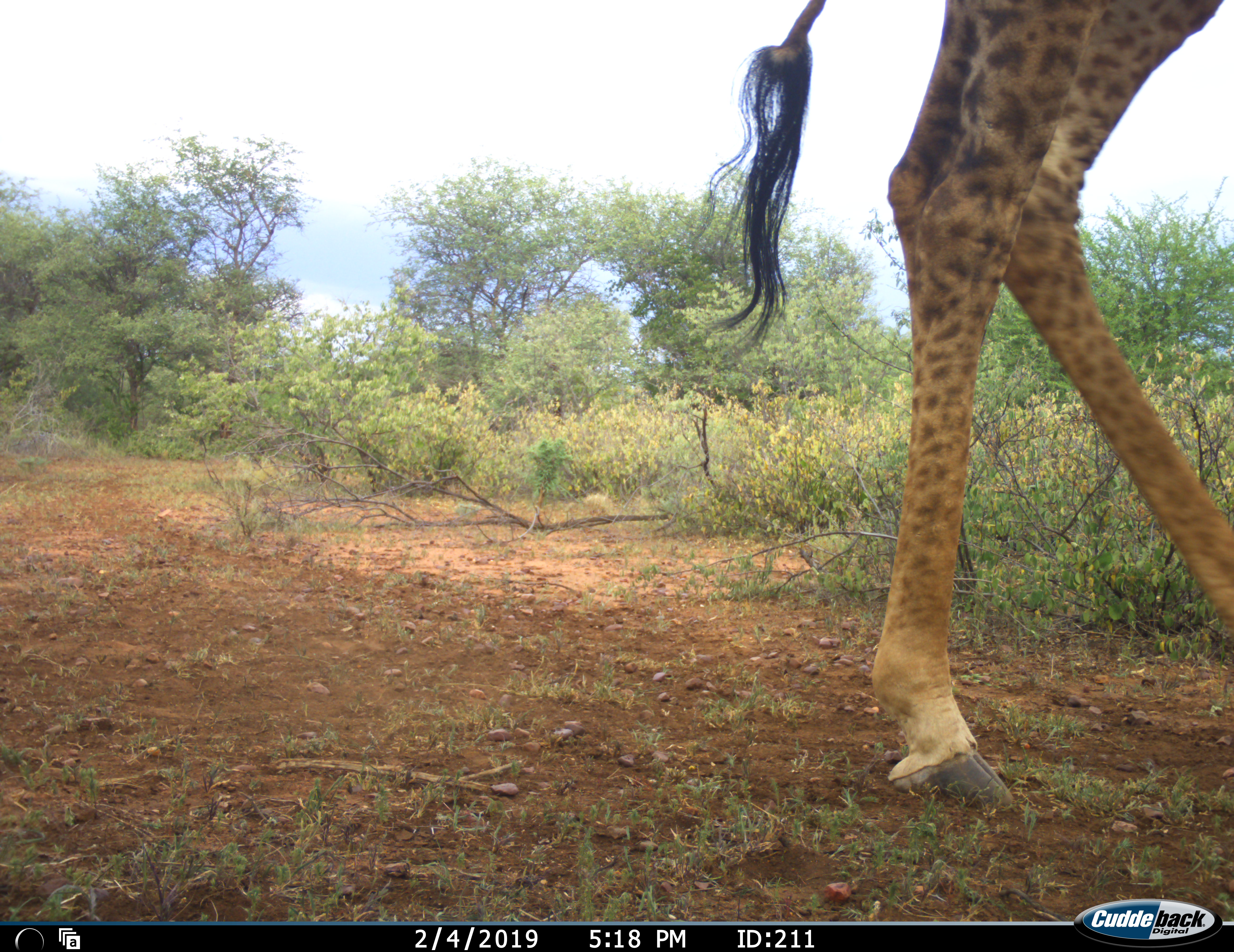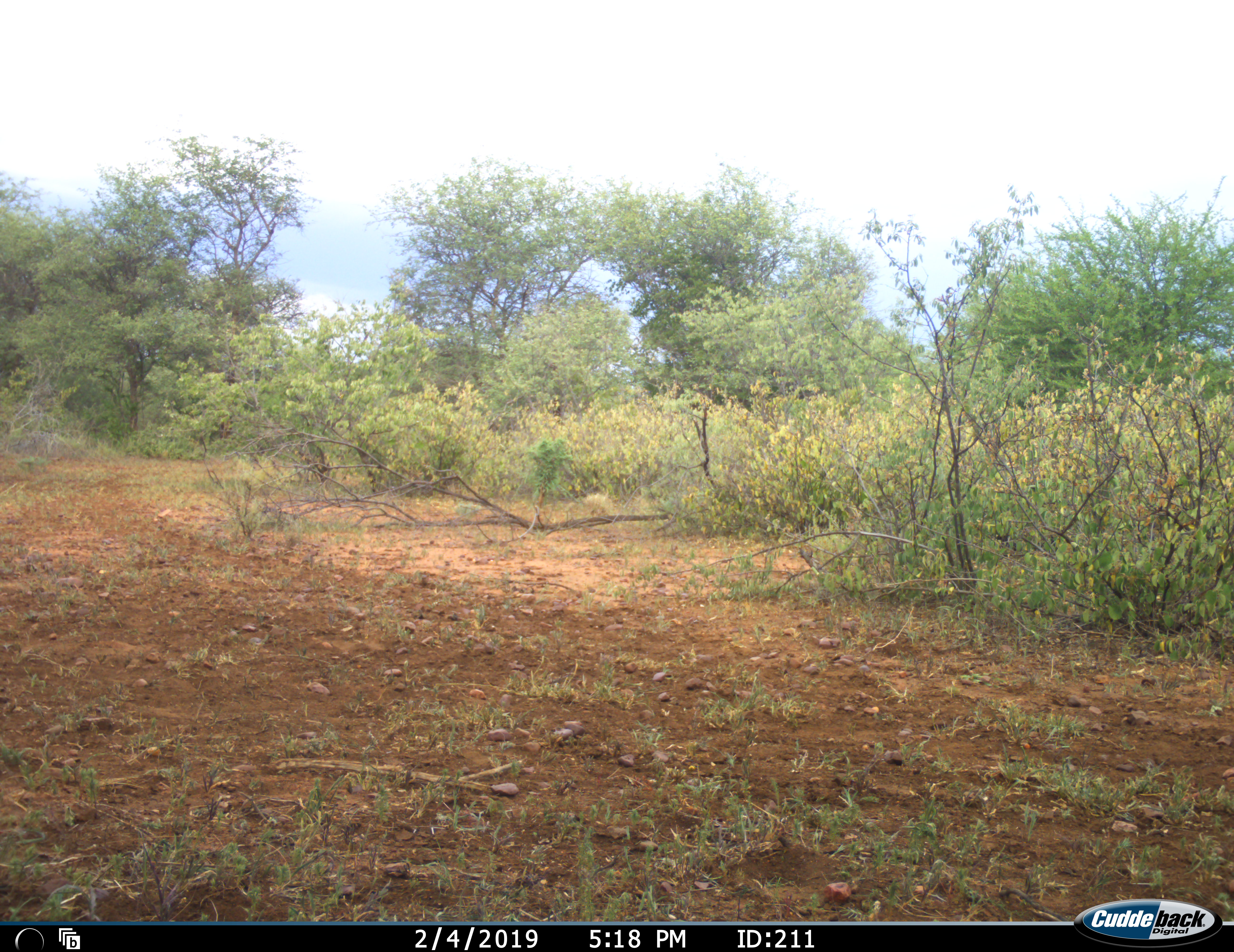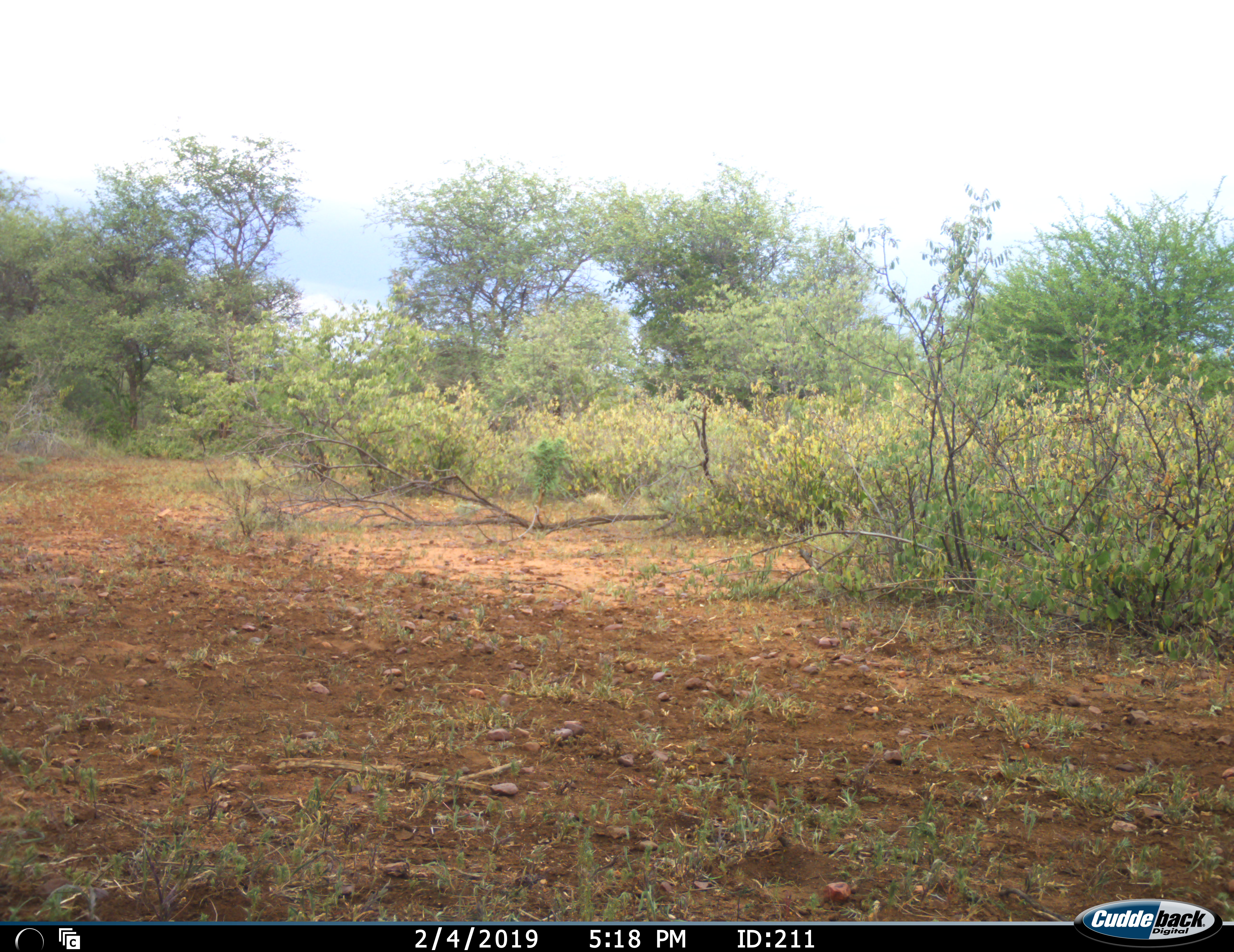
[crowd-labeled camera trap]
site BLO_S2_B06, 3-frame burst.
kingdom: Animalia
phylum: Chordata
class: Mammalia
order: Artiodactyla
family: Giraffidae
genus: Giraffa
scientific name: Giraffa camelopardalis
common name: giraffe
Giraffe (Giraffa camelopardalis), count 1. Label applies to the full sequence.